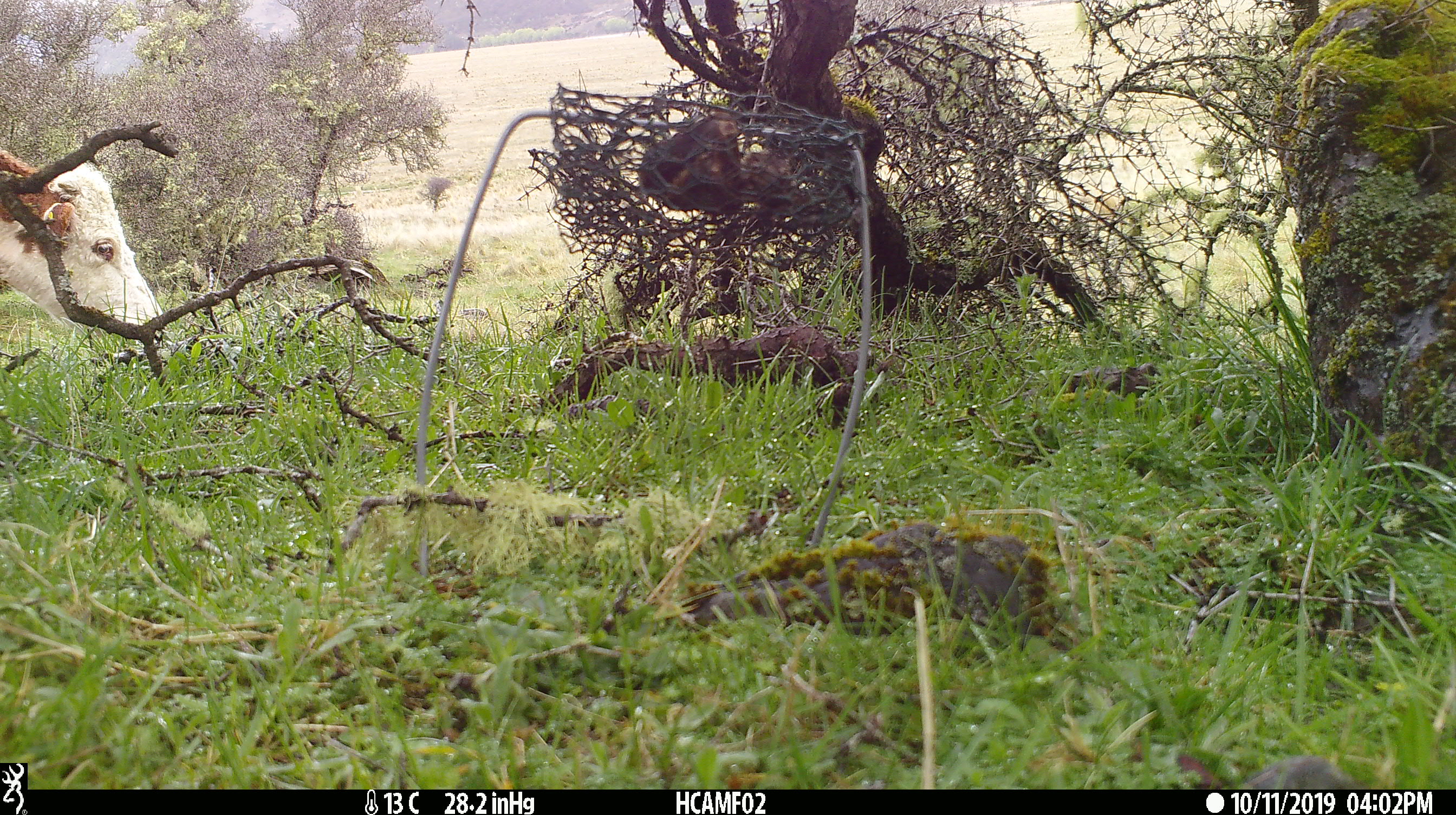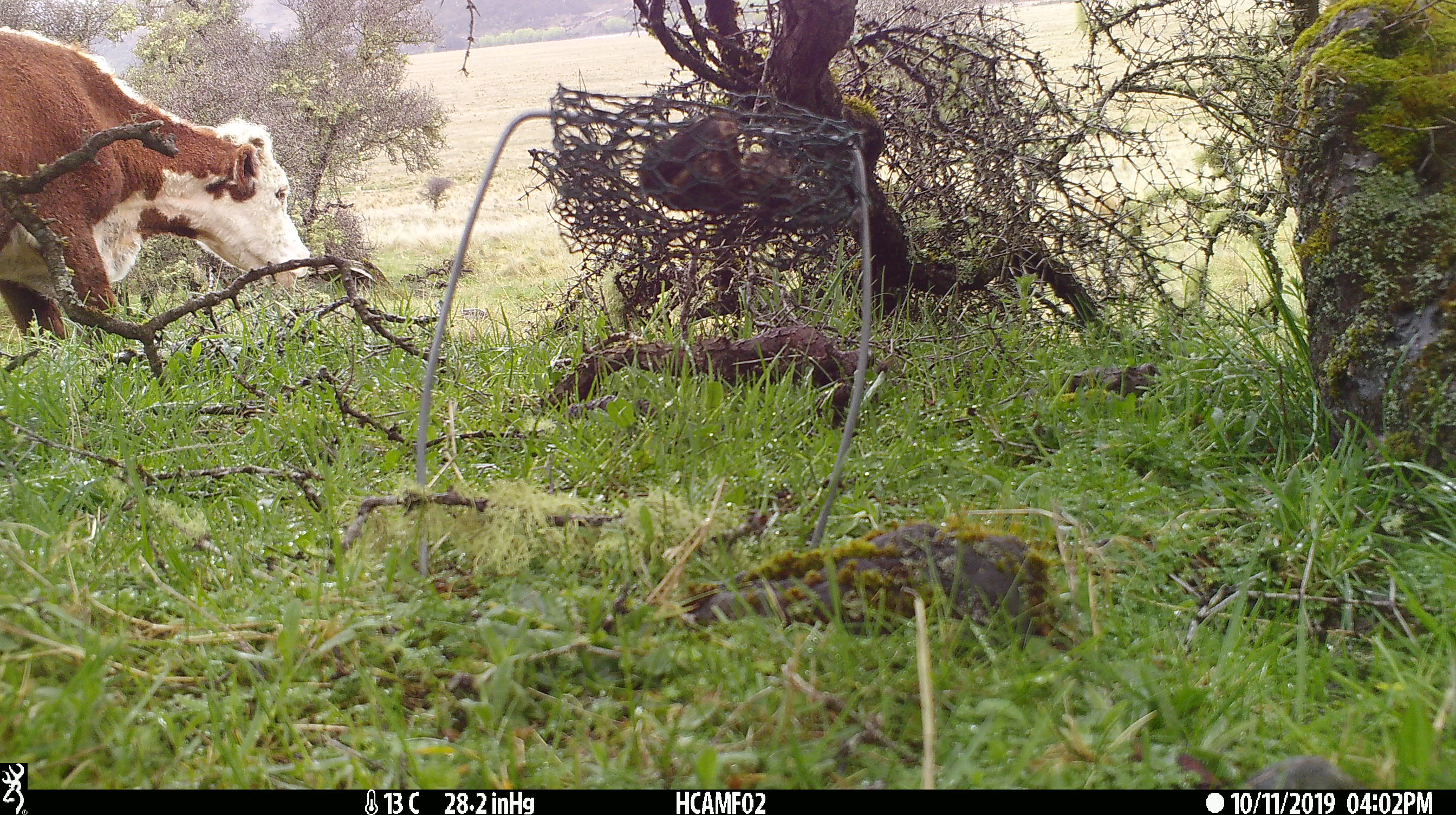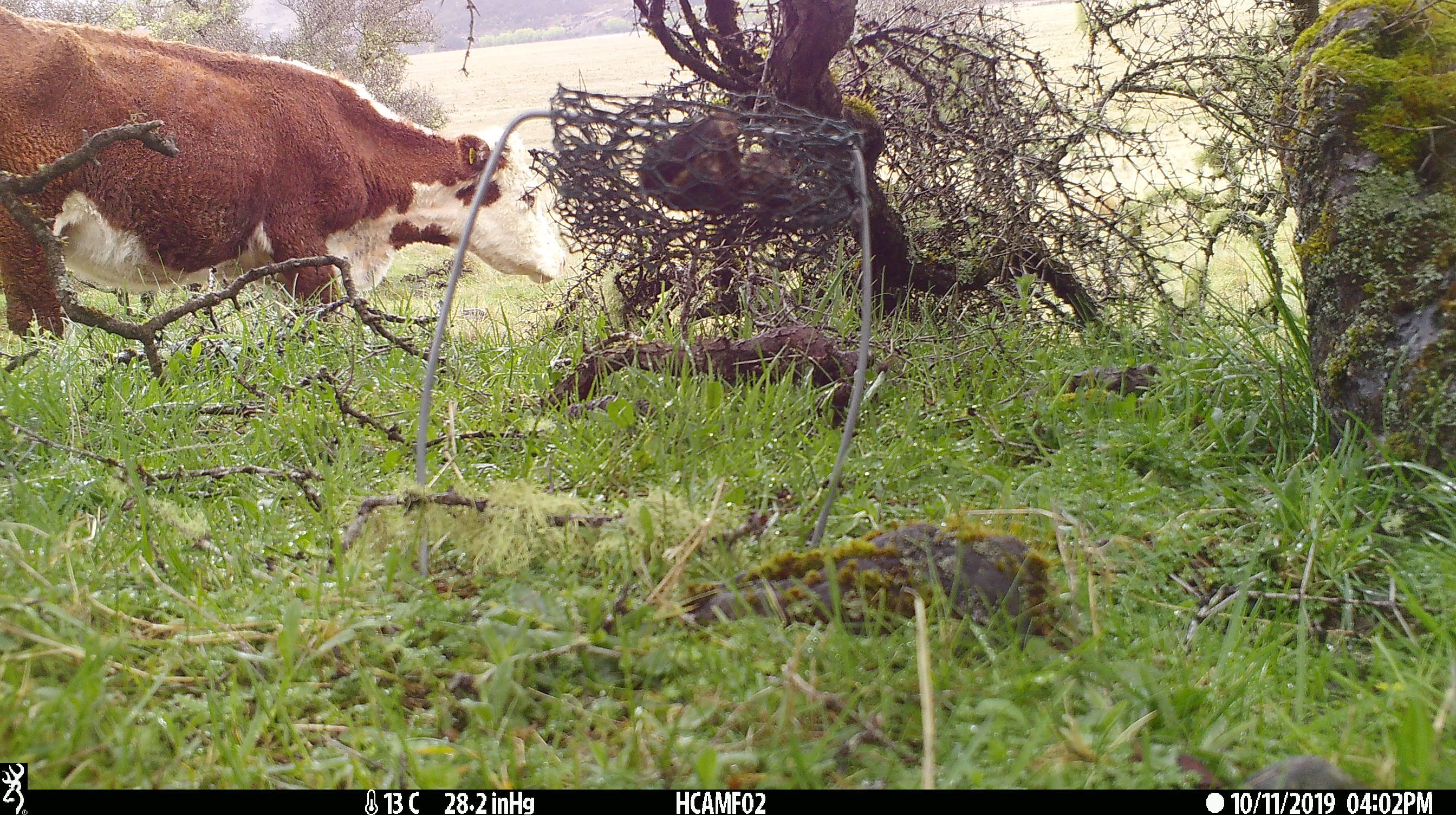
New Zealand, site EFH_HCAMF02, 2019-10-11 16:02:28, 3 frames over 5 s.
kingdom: Animalia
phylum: Chordata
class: Mammalia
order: Artiodactyla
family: Bovidae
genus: Bos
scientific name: Bos taurus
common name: domestic cow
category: cow